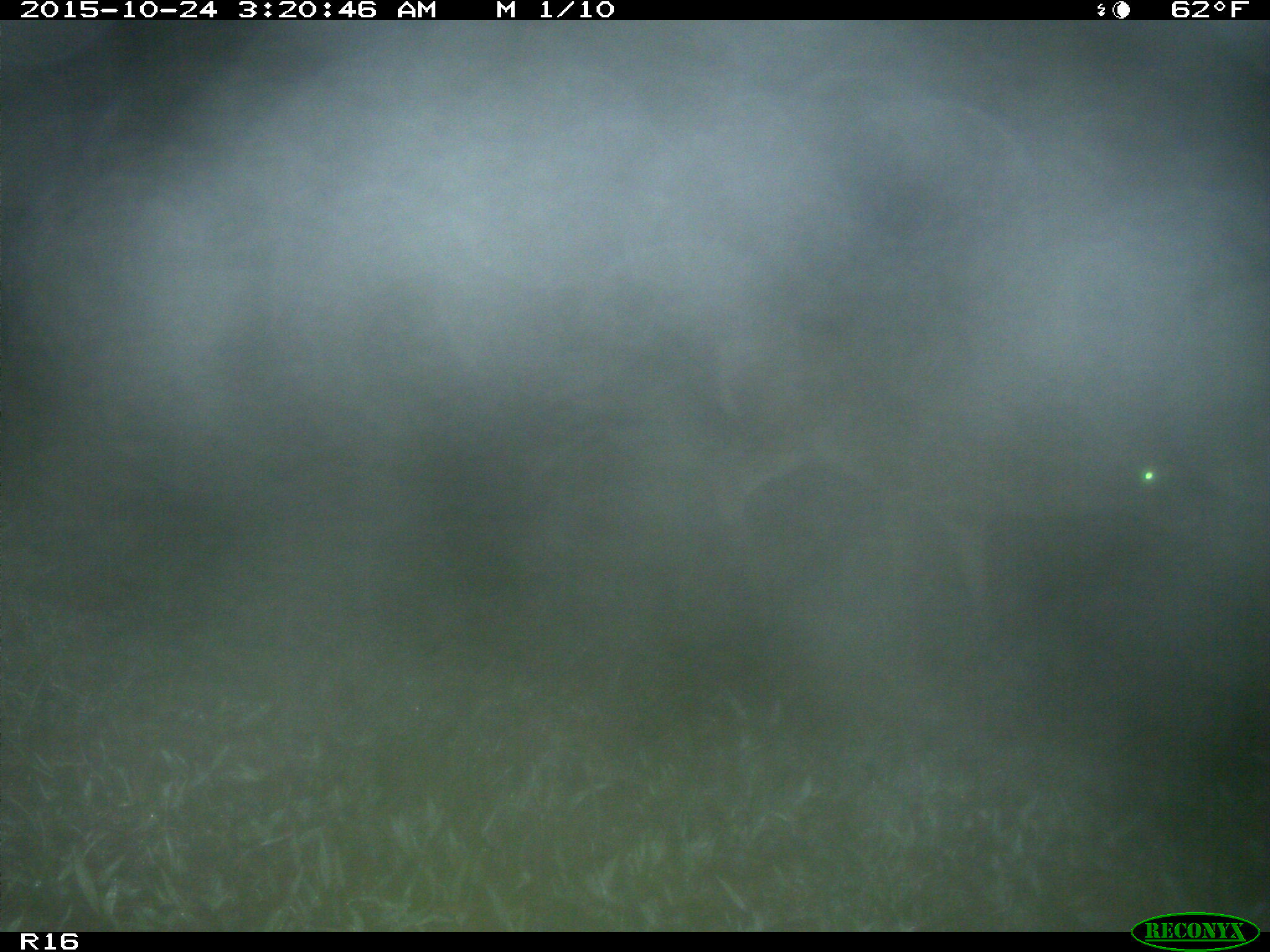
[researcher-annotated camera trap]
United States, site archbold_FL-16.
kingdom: Animalia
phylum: Chordata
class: Mammalia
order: Artiodactyla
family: Cervidae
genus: Odocoileus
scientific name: Odocoileus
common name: deer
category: unidentified deer